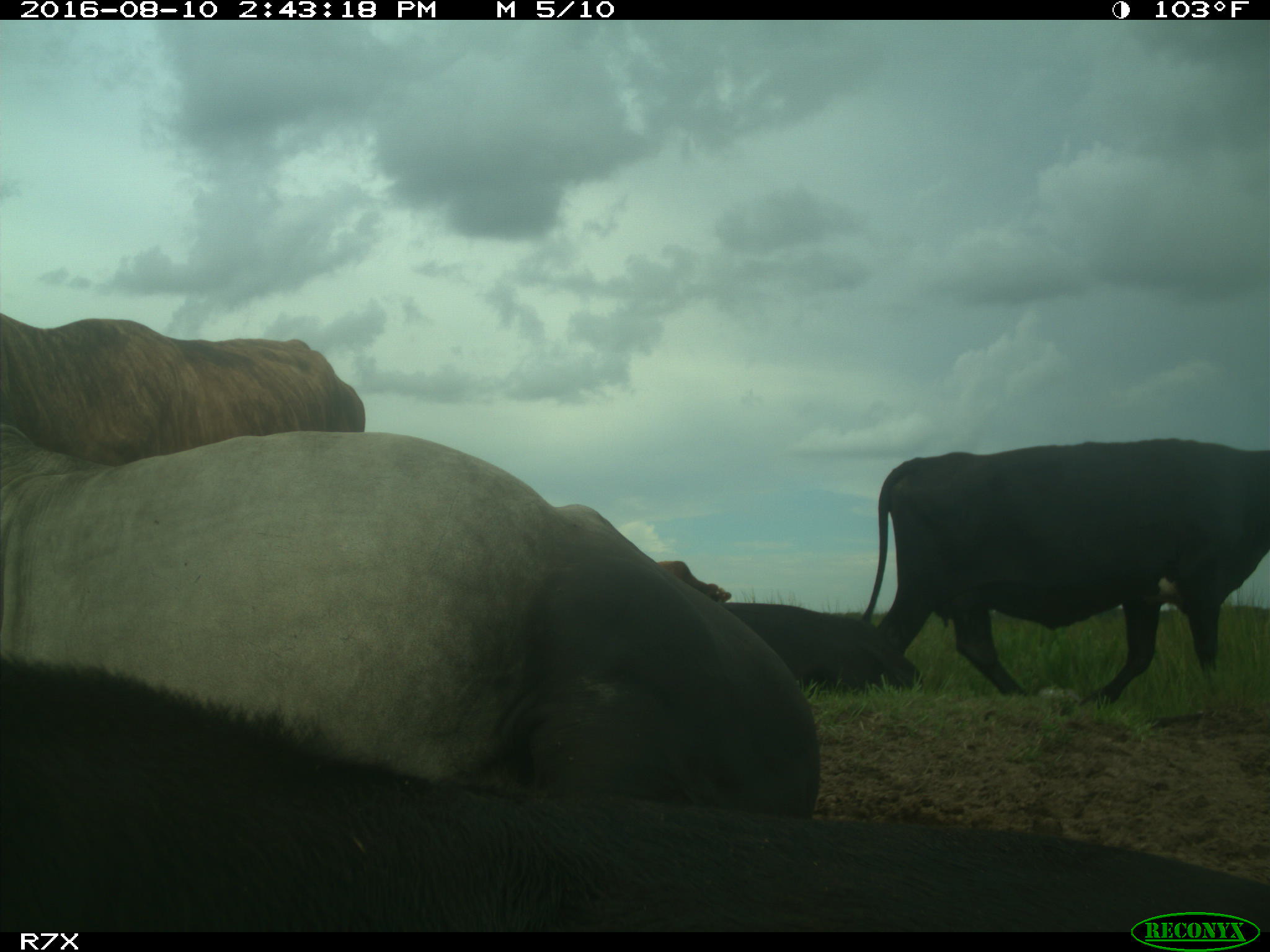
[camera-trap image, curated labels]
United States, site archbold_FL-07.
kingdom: Animalia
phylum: Chordata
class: Mammalia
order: Artiodactyla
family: Bovidae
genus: Bos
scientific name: Bos taurus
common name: domestic cow